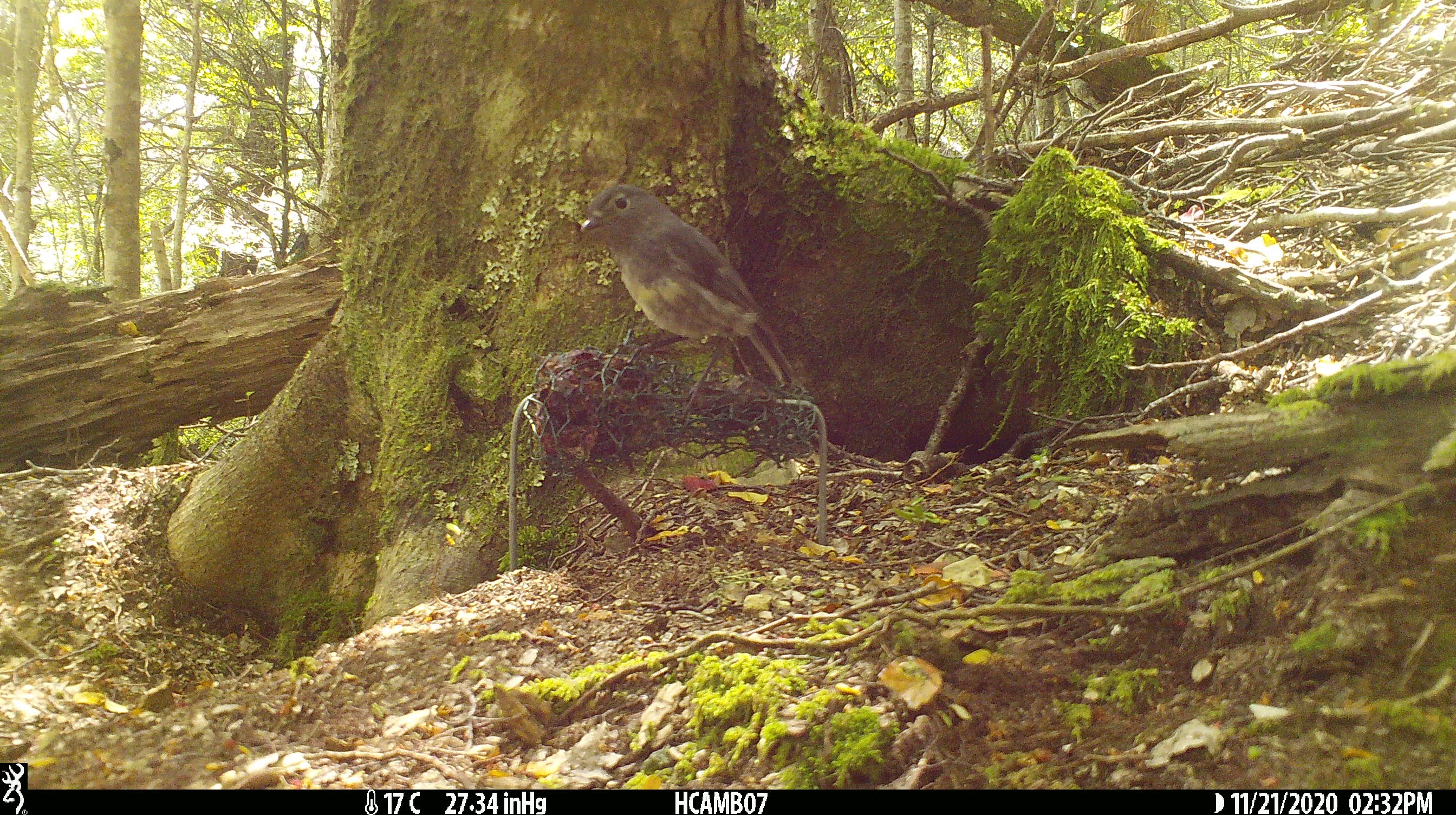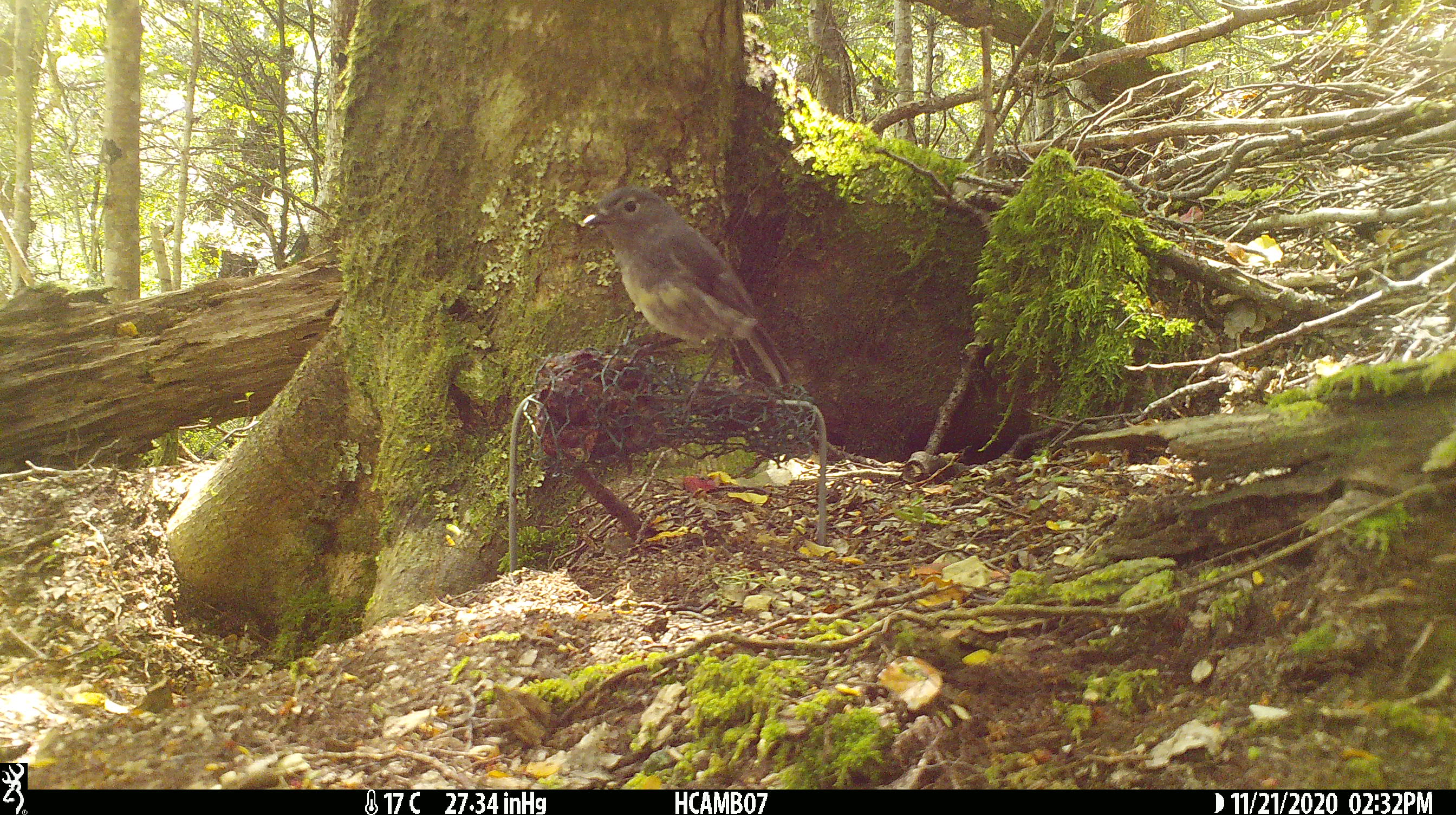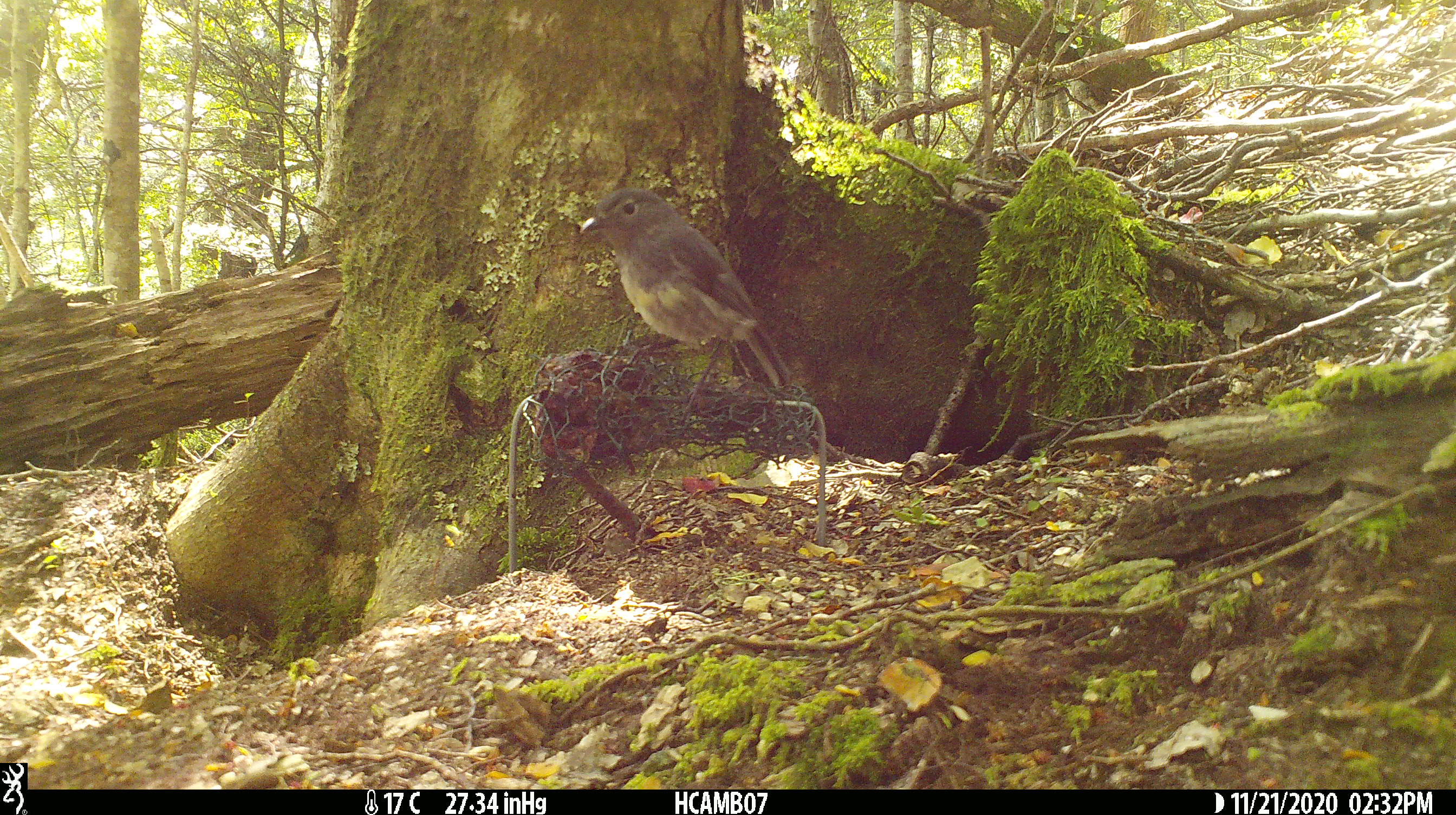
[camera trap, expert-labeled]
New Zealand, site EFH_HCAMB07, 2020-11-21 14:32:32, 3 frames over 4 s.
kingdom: Animalia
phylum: Chordata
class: Aves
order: Passeriformes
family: Petroicidae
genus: Petroica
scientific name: Petroica australis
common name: new zealand robin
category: robin